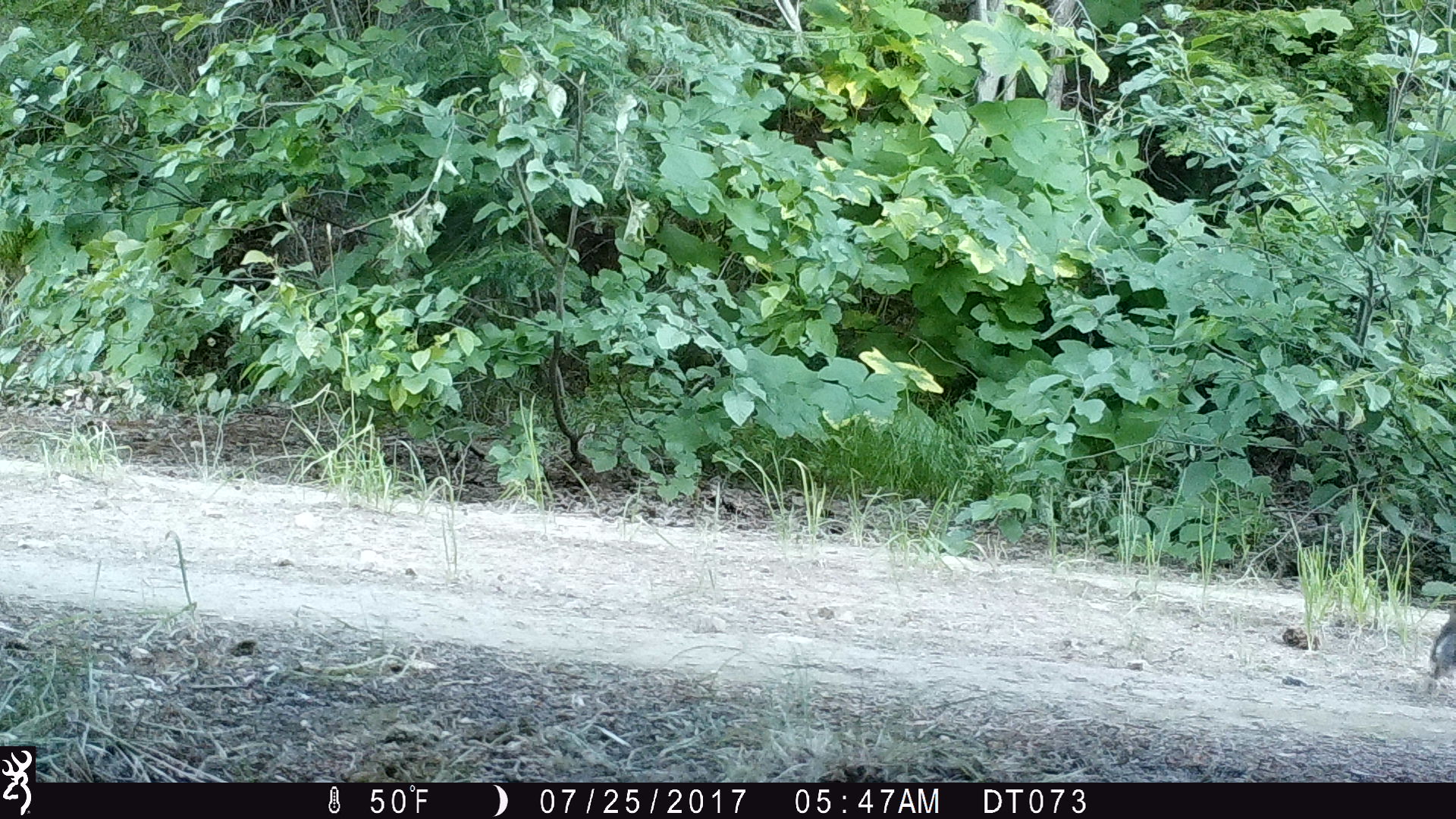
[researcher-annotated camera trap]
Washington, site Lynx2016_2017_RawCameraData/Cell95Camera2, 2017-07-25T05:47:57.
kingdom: Animalia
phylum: Chordata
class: Mammalia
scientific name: Mammalia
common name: small mammal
Small mammal (Mammalia). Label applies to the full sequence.